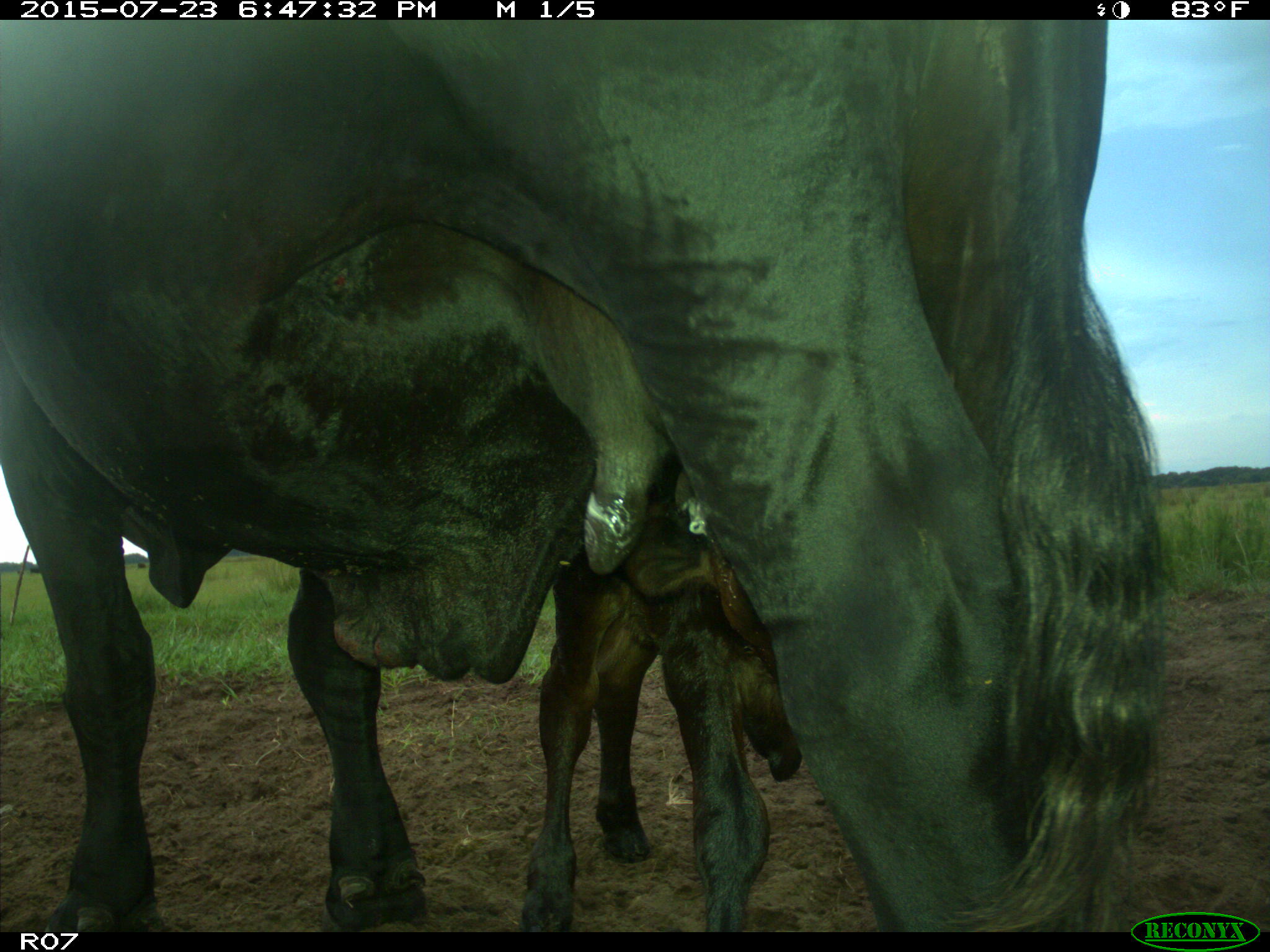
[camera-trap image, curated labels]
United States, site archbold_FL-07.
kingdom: Animalia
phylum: Chordata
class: Mammalia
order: Artiodactyla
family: Bovidae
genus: Bos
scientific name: Bos taurus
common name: domestic cow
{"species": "Bos taurus (domestic cow)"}